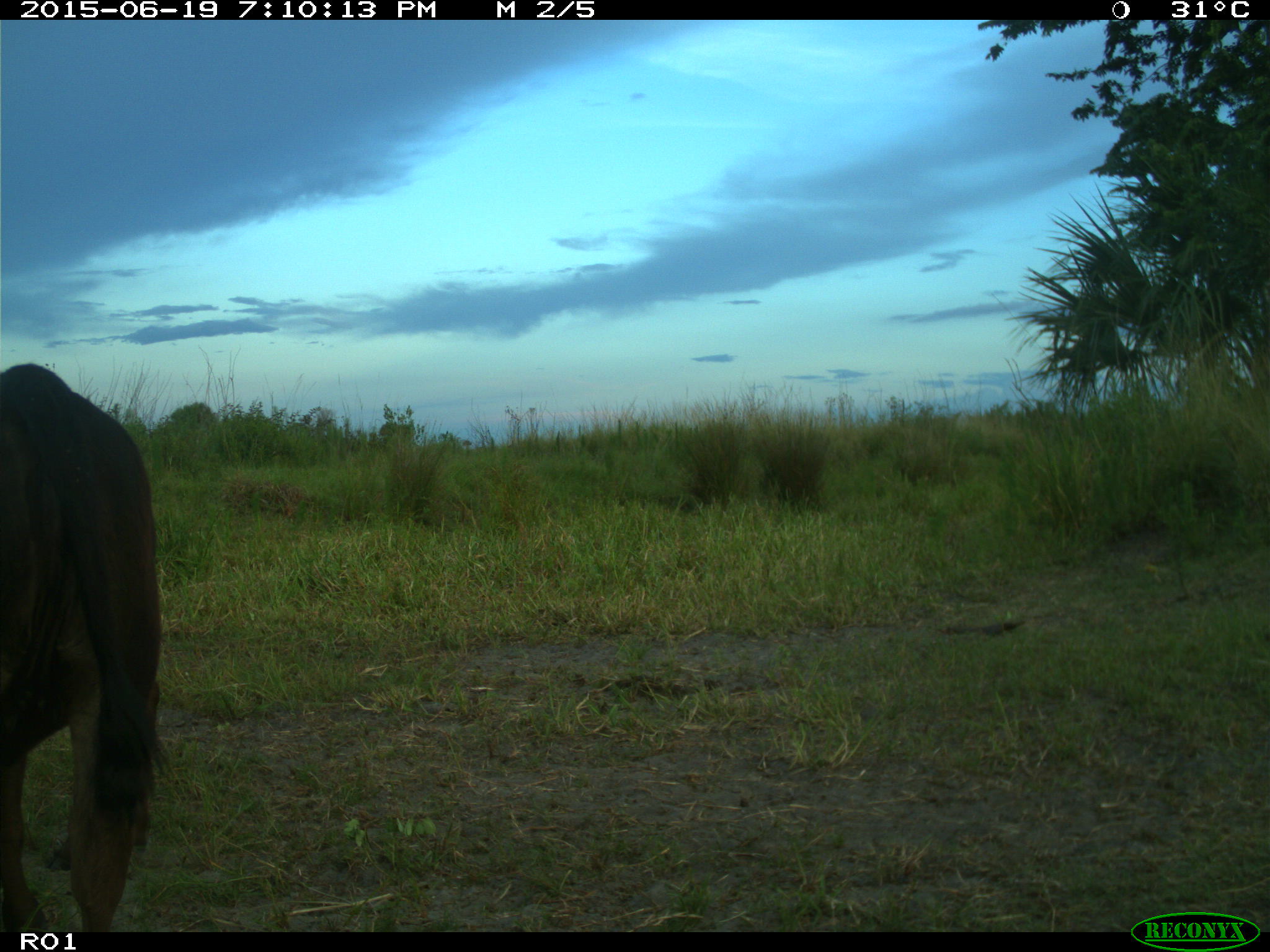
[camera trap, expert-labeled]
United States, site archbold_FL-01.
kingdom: Animalia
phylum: Chordata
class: Mammalia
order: Artiodactyla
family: Bovidae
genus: Bos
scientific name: Bos taurus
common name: domestic cow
Bos taurus (domestic cow).